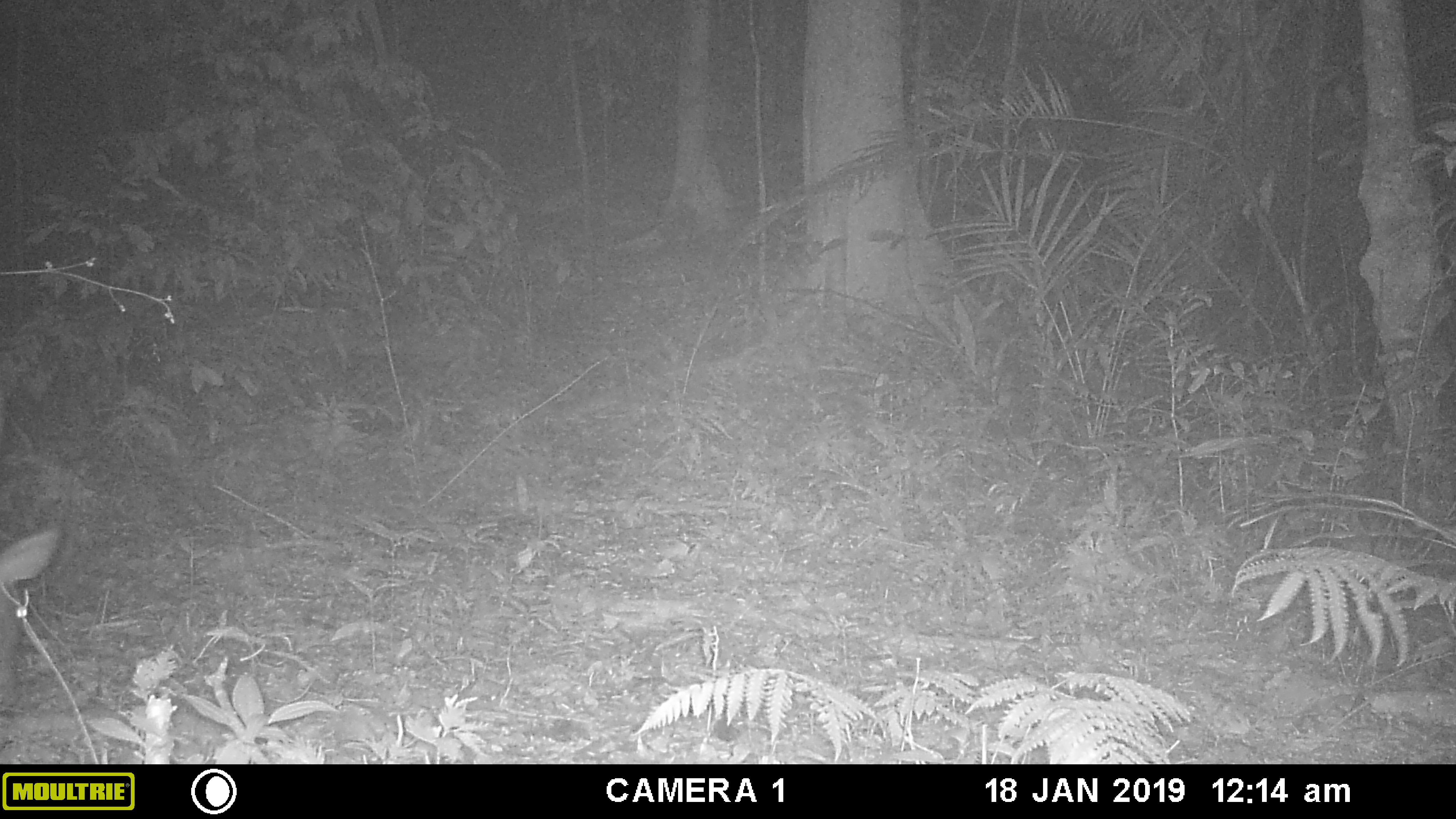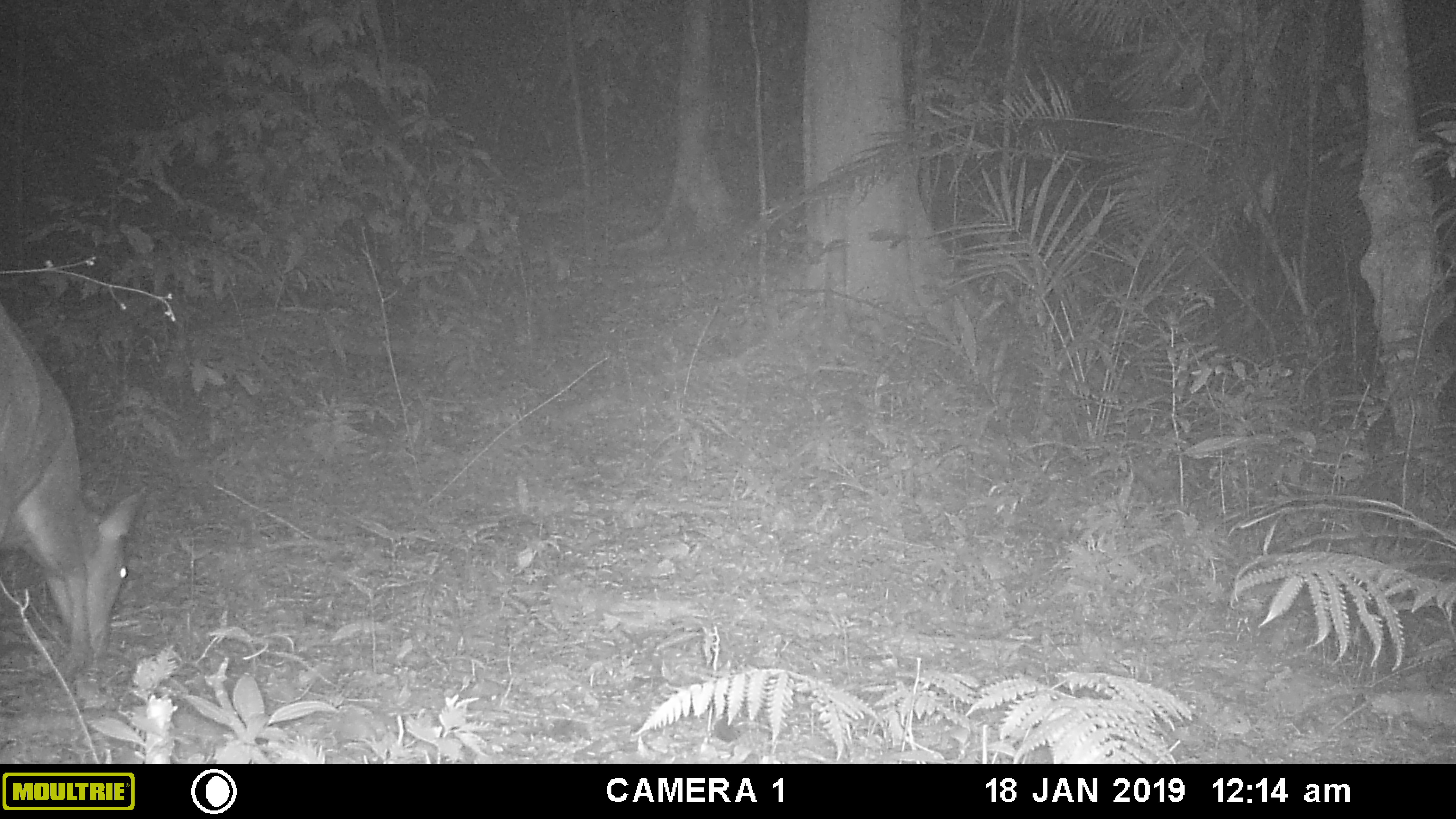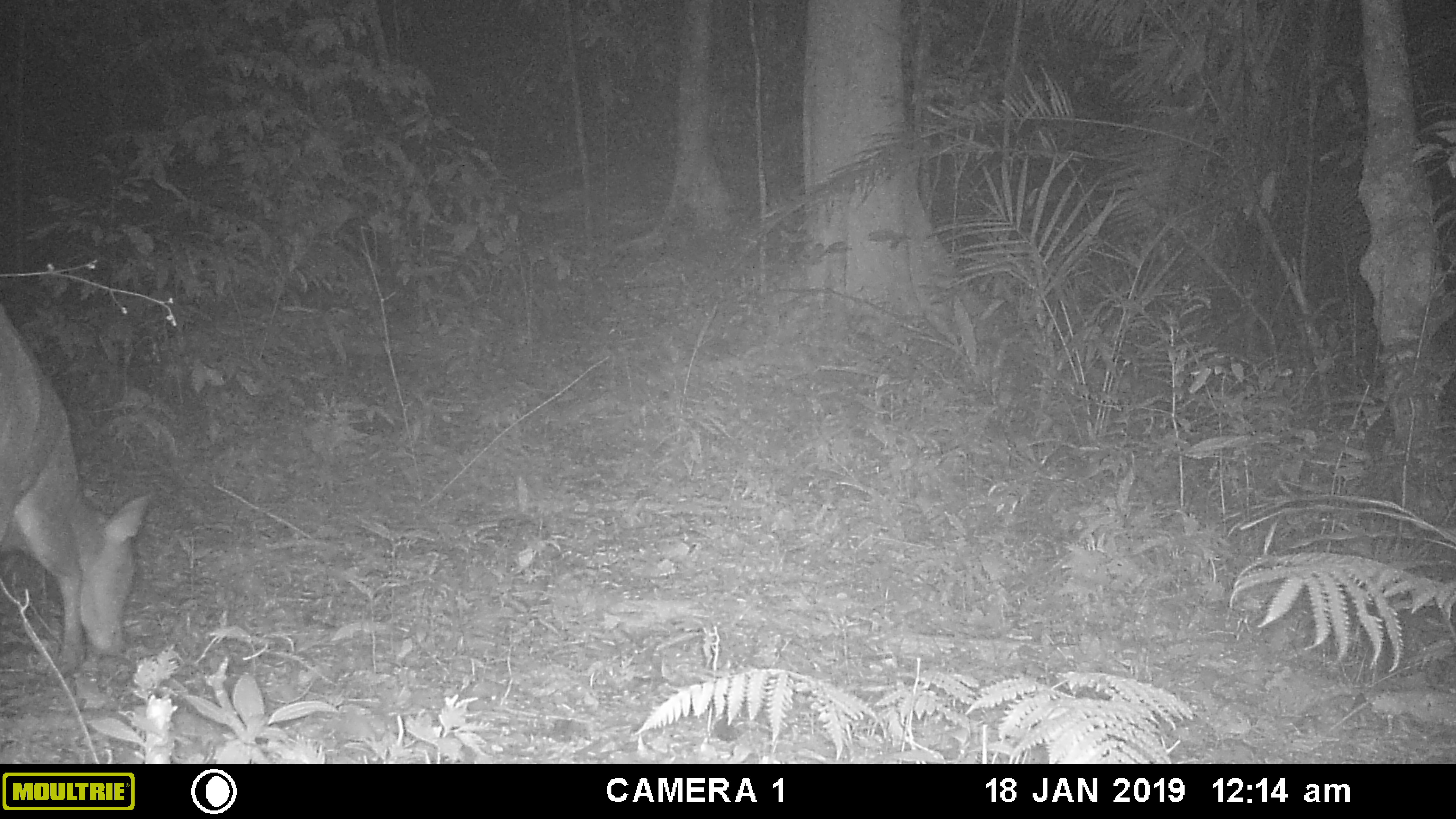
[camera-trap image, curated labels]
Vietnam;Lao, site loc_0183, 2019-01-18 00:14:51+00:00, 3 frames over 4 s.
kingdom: Animalia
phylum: Chordata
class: Mammalia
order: Artiodactyla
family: Cervidae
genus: Muntiacus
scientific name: Muntiacus vuquangensis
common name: large-antlered muntjac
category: large antlered muntjac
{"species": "large antlered muntjac (large-antlered muntjac) (Muntiacus vuquangensis)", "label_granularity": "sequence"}